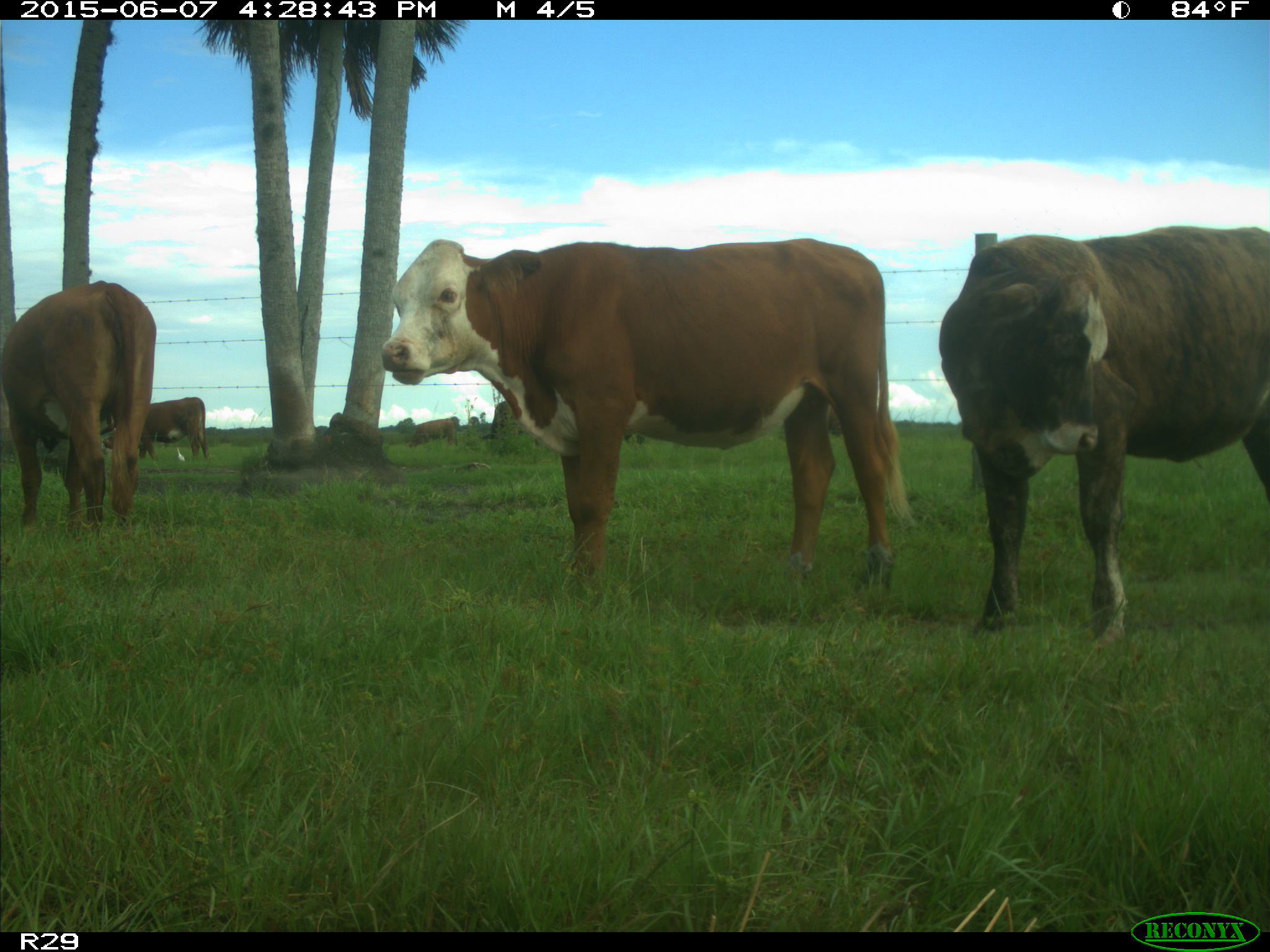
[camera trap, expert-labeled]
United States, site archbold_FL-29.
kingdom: Animalia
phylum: Chordata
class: Mammalia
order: Artiodactyla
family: Bovidae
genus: Bos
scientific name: Bos taurus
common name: domestic cow